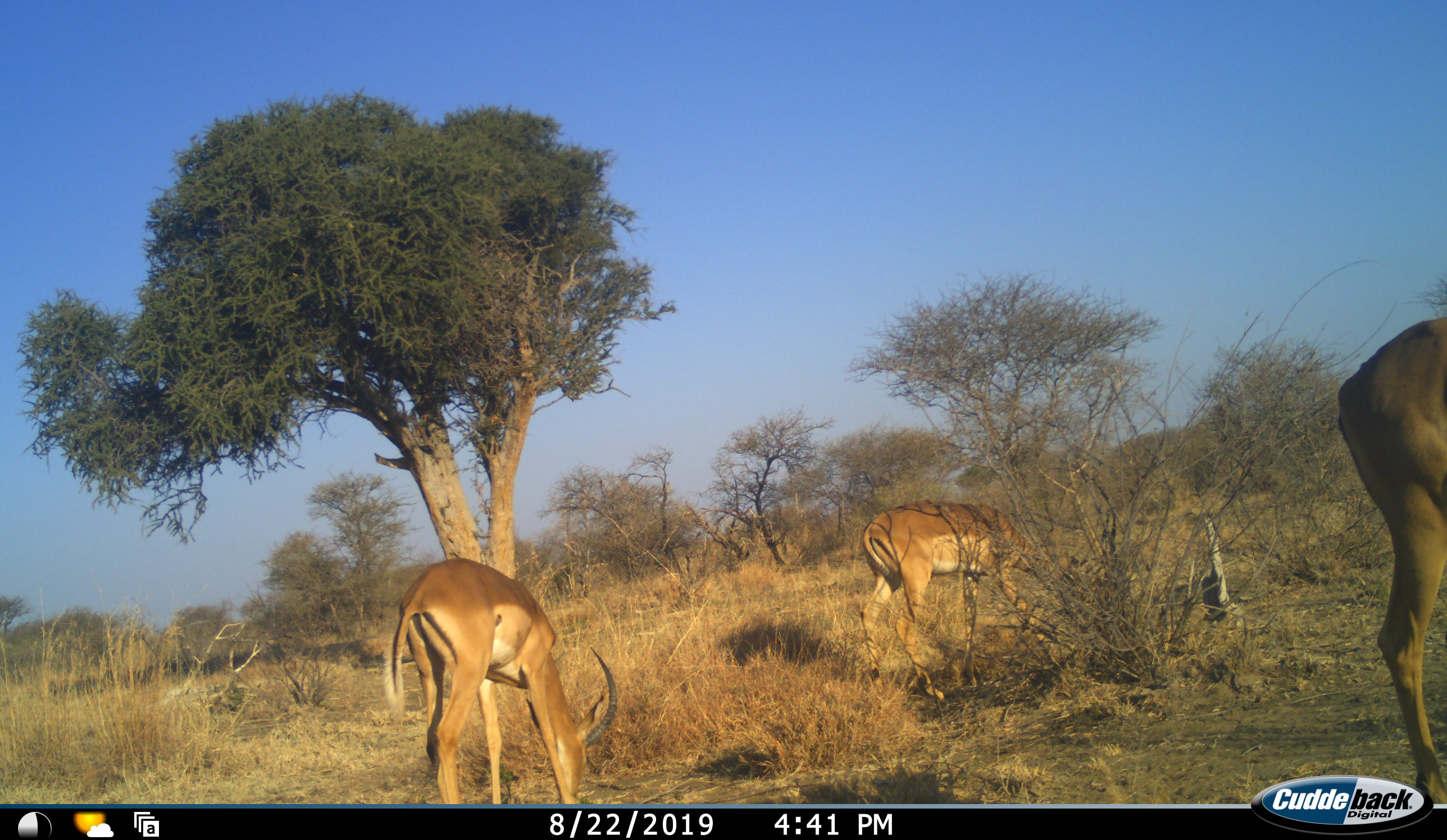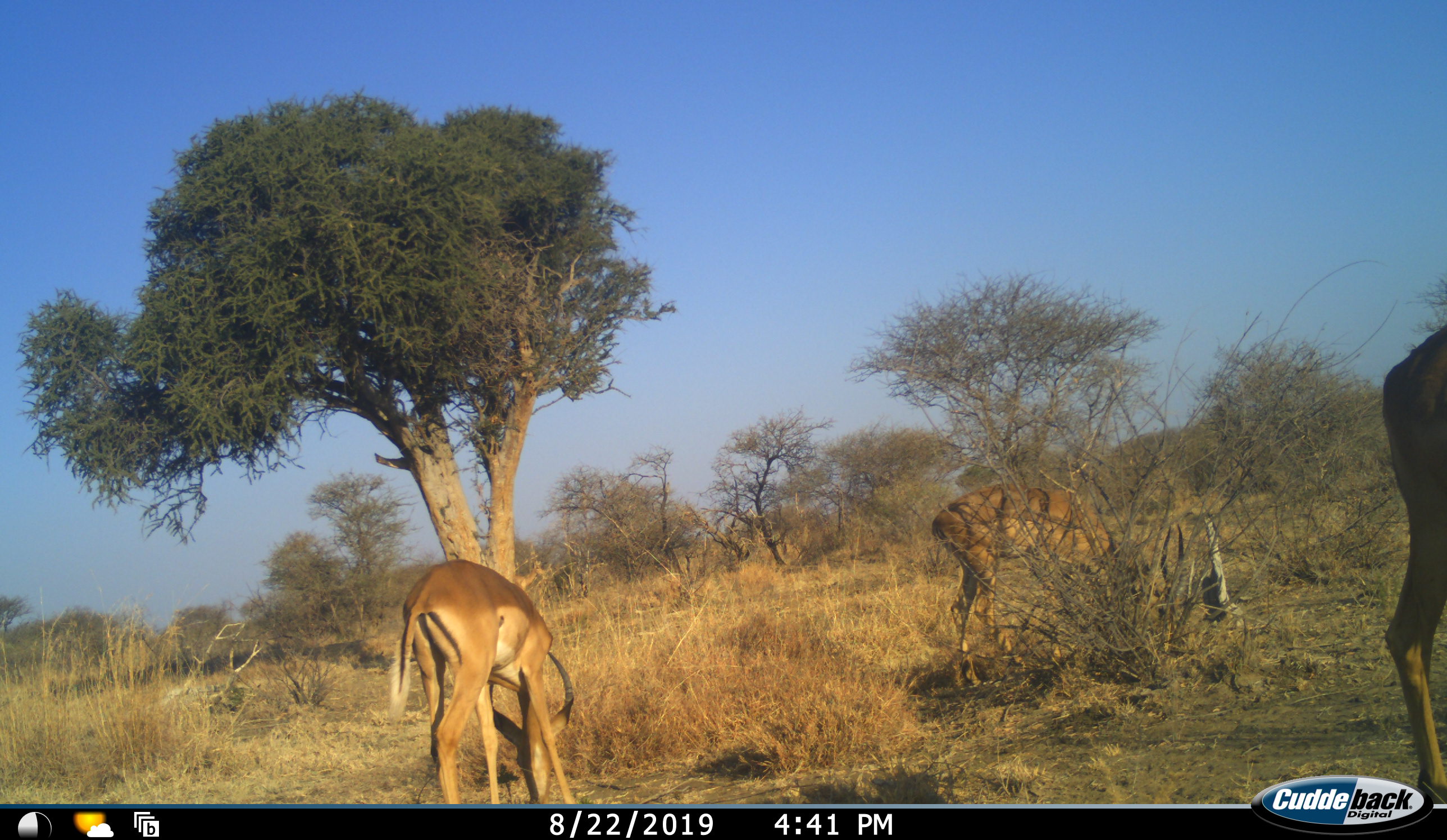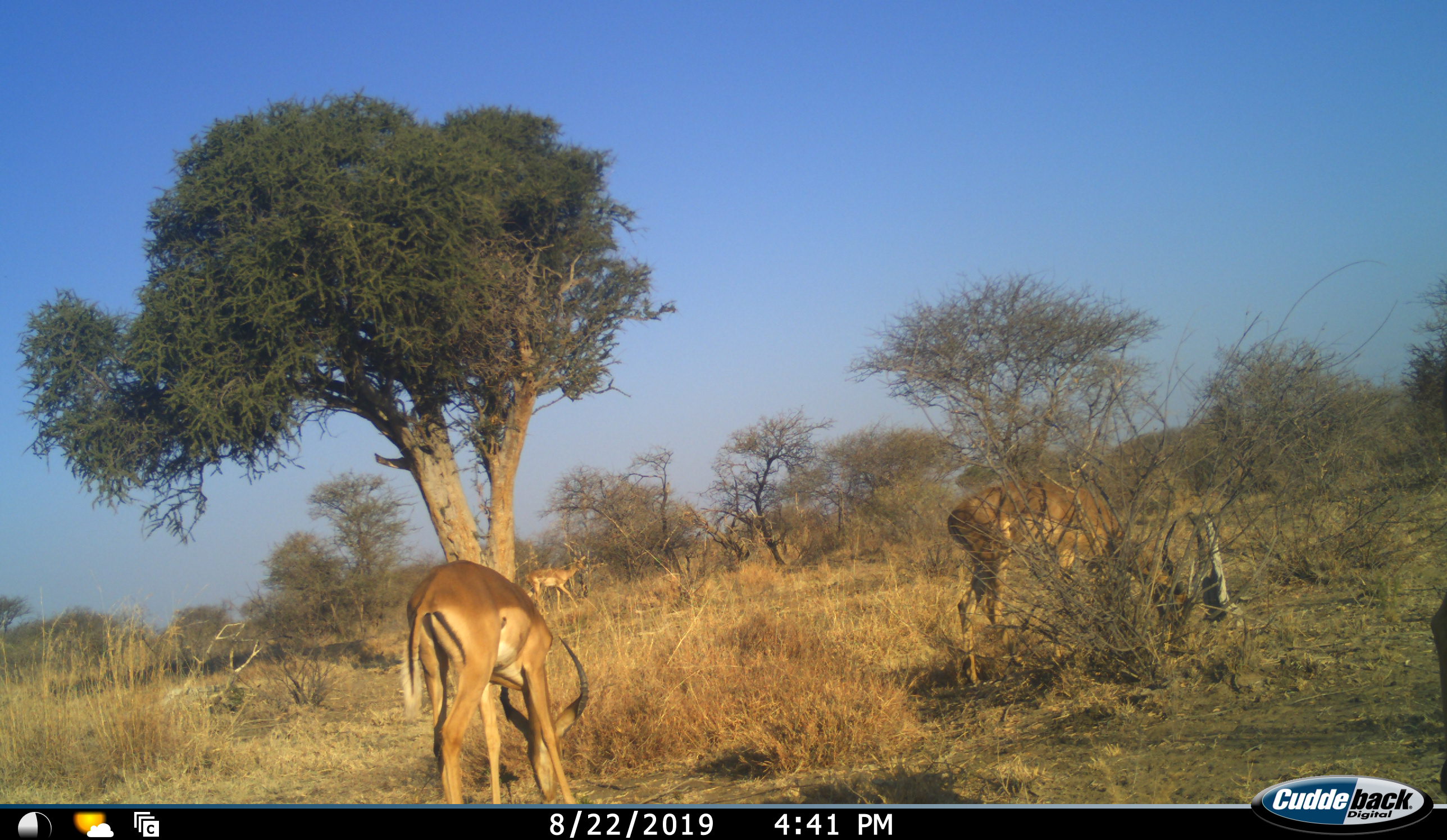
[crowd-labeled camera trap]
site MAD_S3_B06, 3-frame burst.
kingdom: Animalia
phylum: Chordata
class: Mammalia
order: Artiodactyla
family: Bovidae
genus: Aepyceros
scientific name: Aepyceros melampus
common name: impala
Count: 3.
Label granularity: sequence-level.